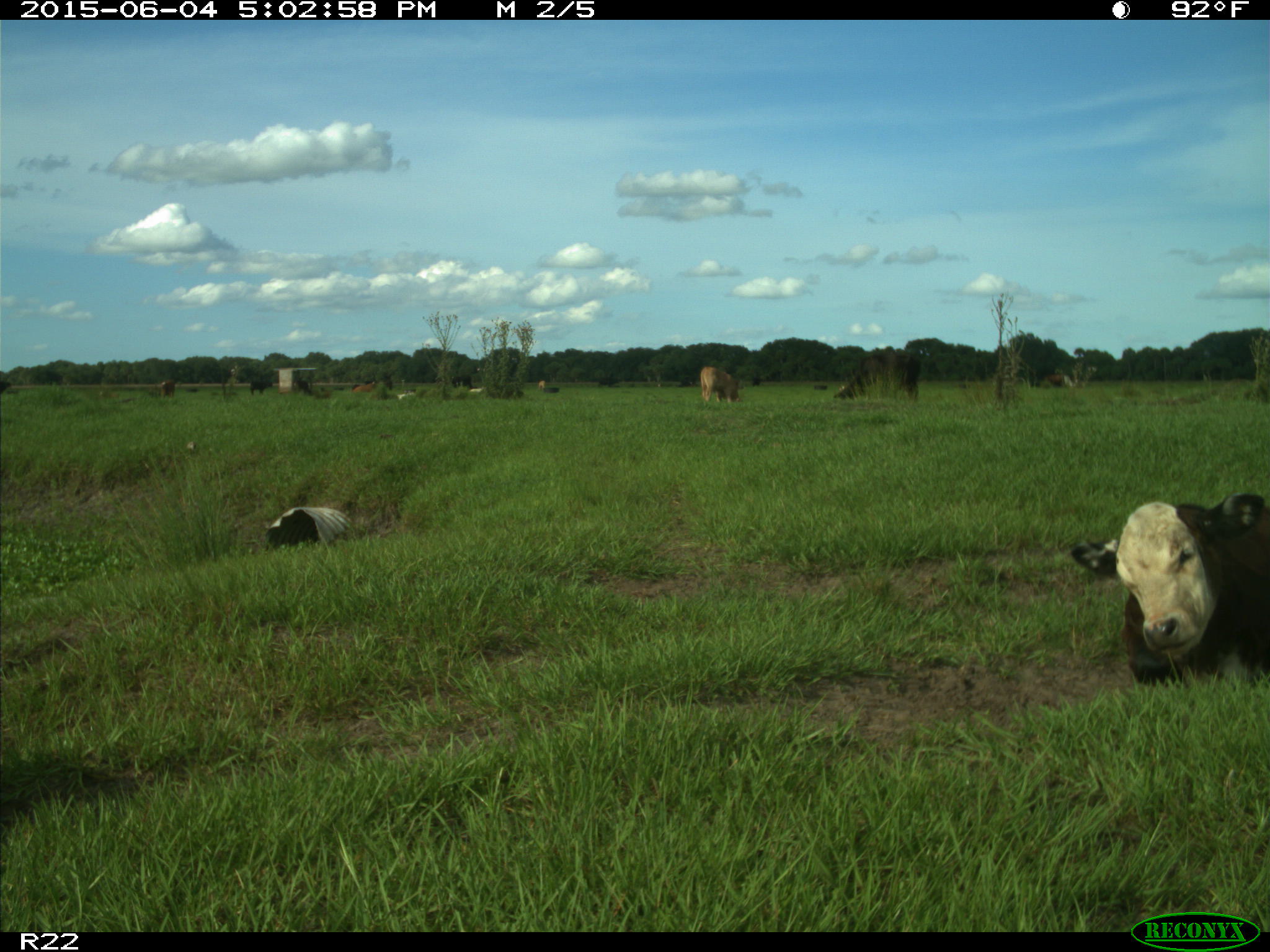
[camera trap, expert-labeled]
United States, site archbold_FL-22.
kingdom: Animalia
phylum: Chordata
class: Mammalia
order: Artiodactyla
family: Bovidae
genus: Bos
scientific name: Bos taurus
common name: domestic cow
Bos taurus (domestic cow).